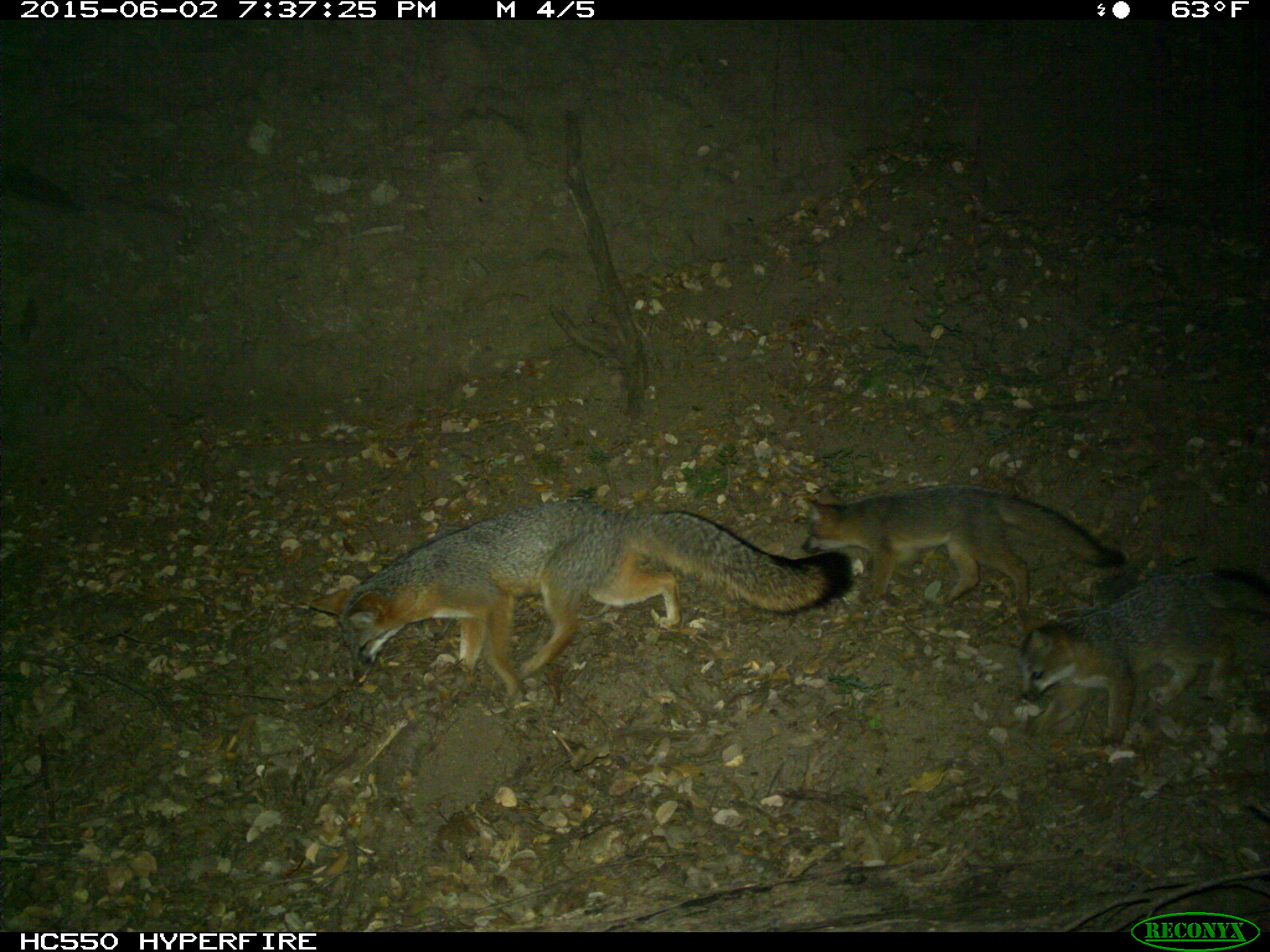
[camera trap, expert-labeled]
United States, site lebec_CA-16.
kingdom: Animalia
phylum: Chordata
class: Mammalia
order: Carnivora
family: Canidae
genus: Urocyon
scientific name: Urocyon cinereoargenteus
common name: gray fox